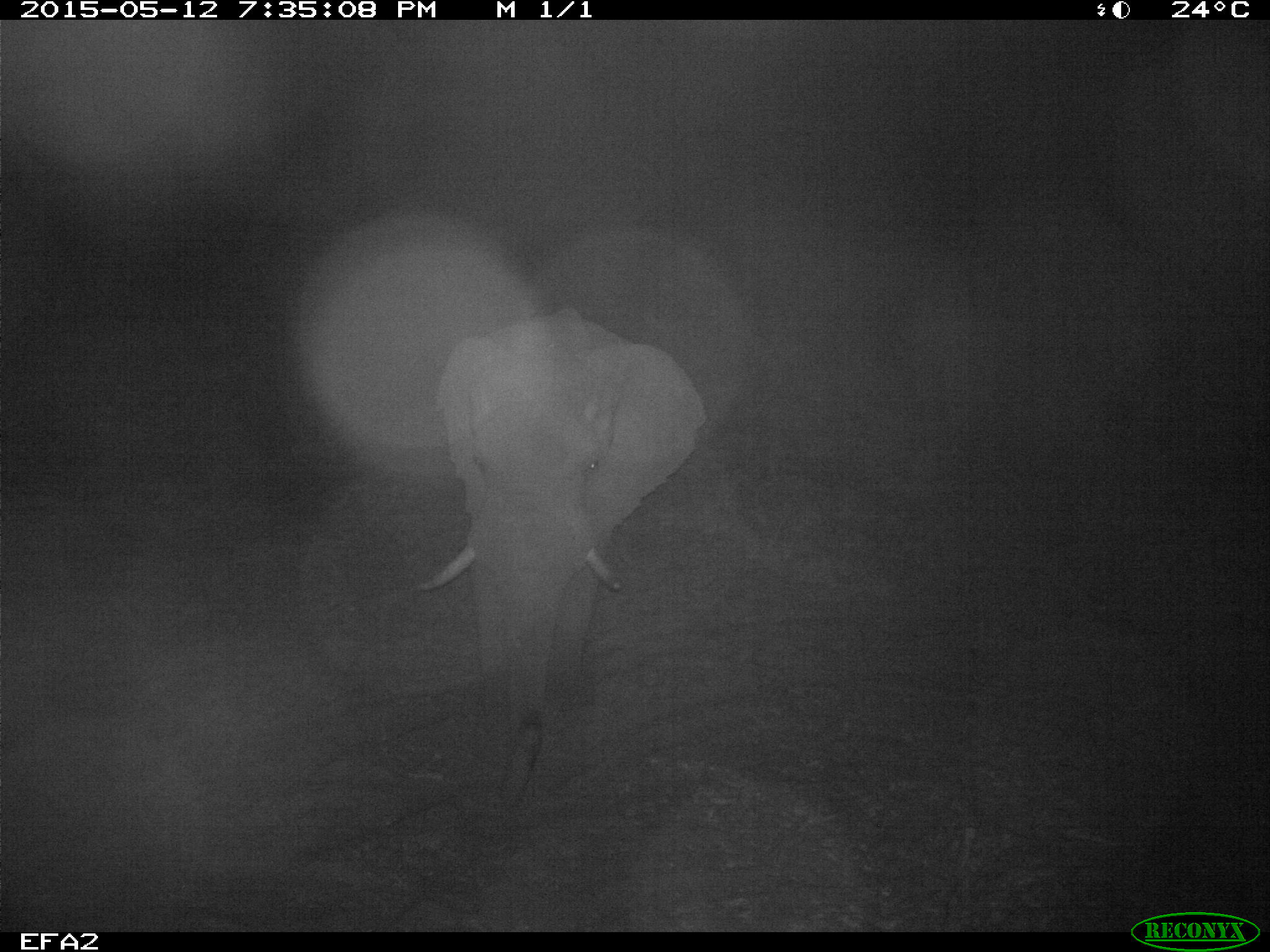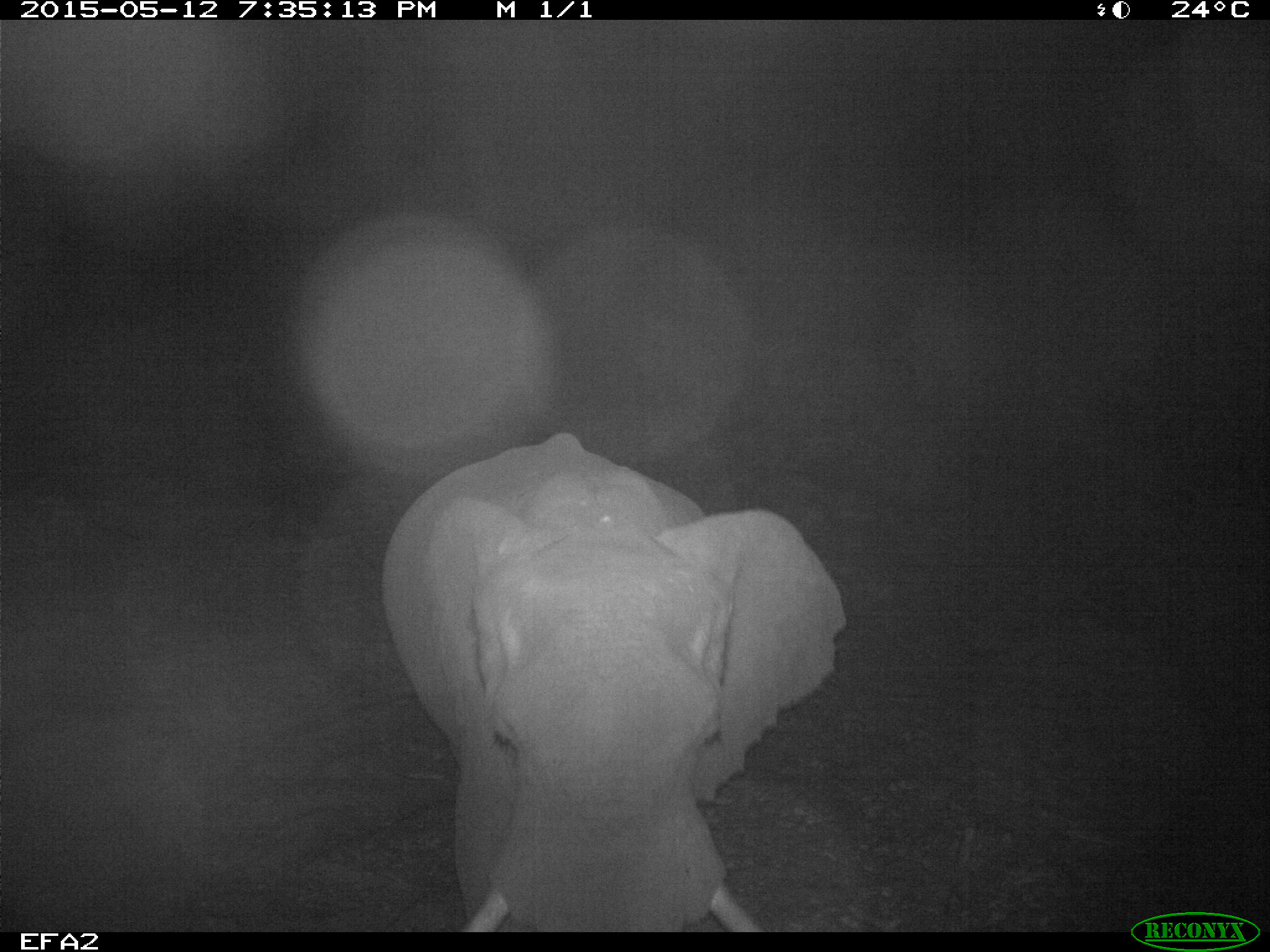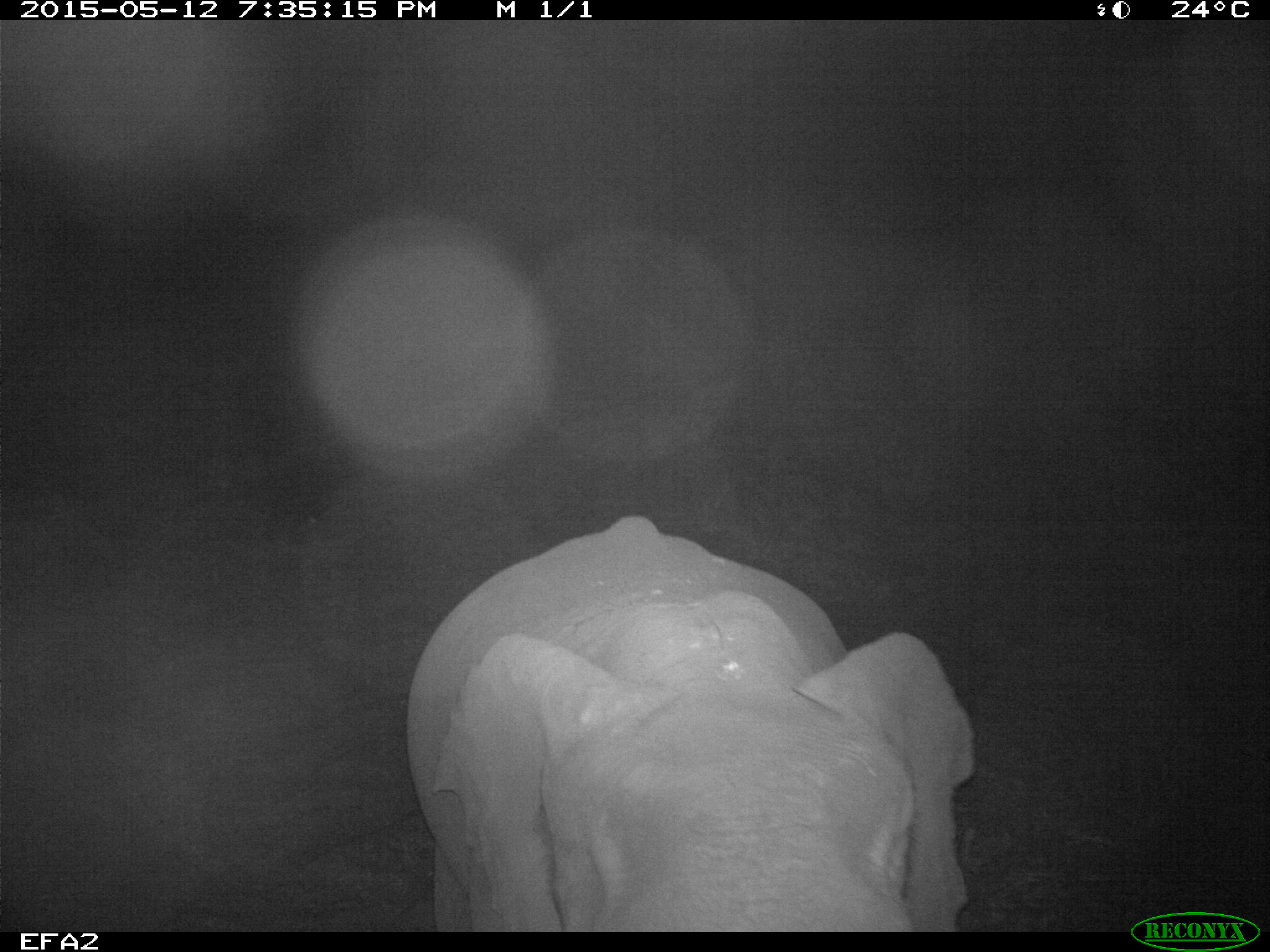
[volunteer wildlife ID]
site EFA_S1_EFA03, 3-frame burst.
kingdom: Animalia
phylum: Chordata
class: Mammalia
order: Proboscidea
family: Elephantidae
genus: Loxodonta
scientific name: Loxodonta africana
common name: african bush elephant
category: elephant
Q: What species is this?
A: Elephant (african bush elephant) (Loxodonta africana).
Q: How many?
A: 1.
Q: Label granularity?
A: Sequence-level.